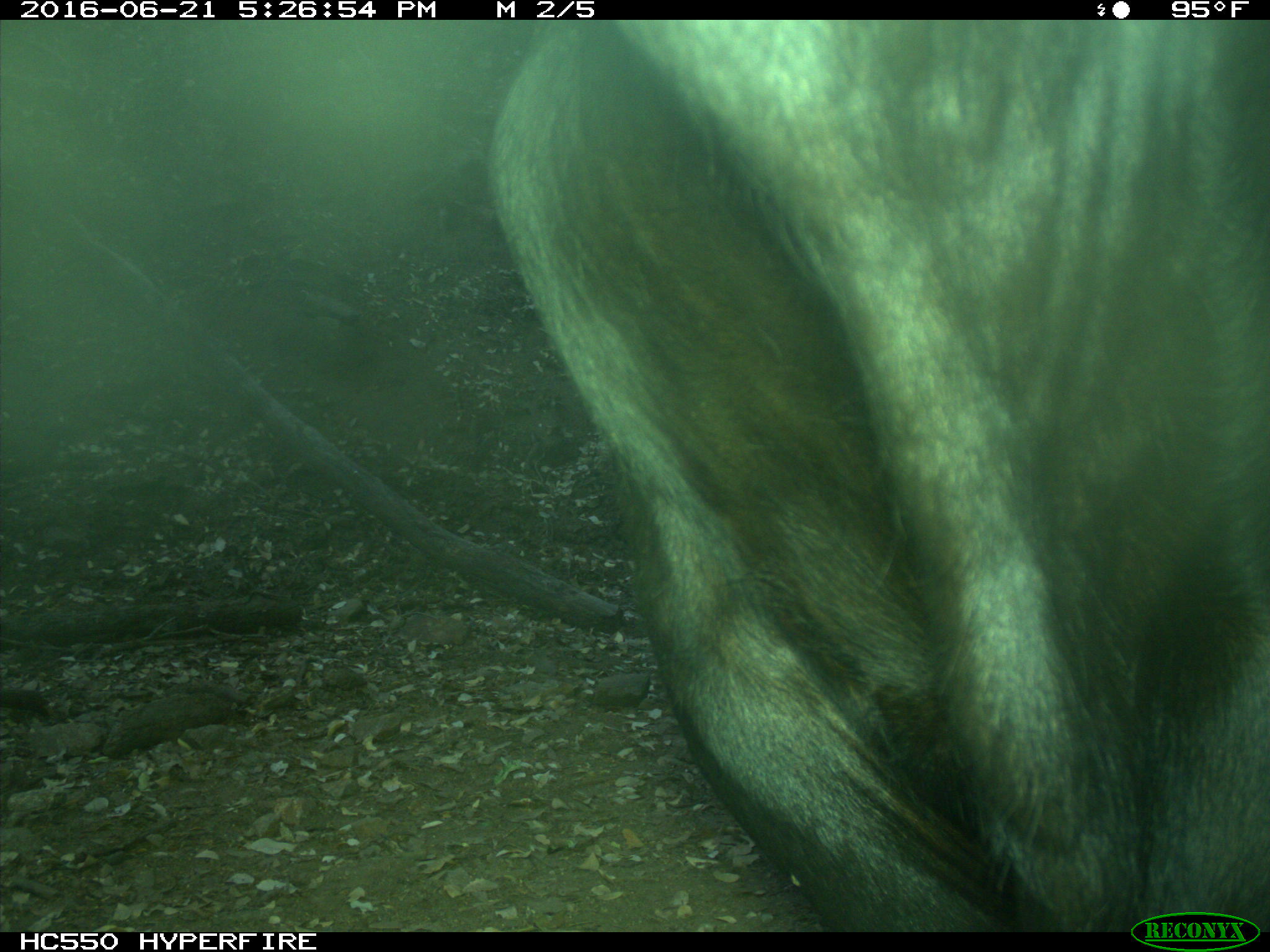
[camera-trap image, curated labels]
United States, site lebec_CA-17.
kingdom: Animalia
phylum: Chordata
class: Mammalia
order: Artiodactyla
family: Bovidae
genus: Bos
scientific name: Bos taurus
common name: domestic cow